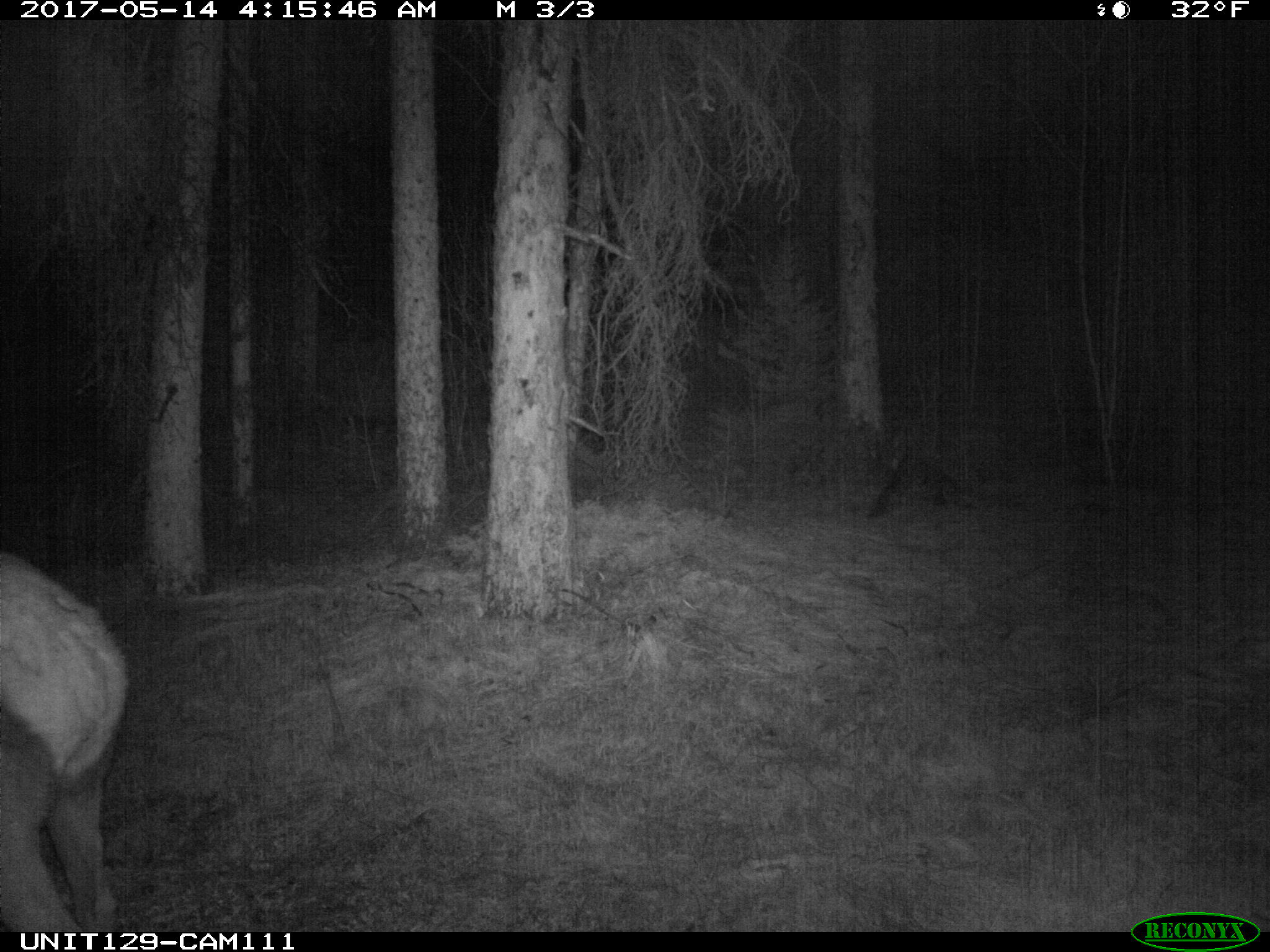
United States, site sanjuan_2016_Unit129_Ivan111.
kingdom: Animalia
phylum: Chordata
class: Mammalia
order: Artiodactyla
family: Cervidae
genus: Cervus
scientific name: Cervus elaphus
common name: red deer